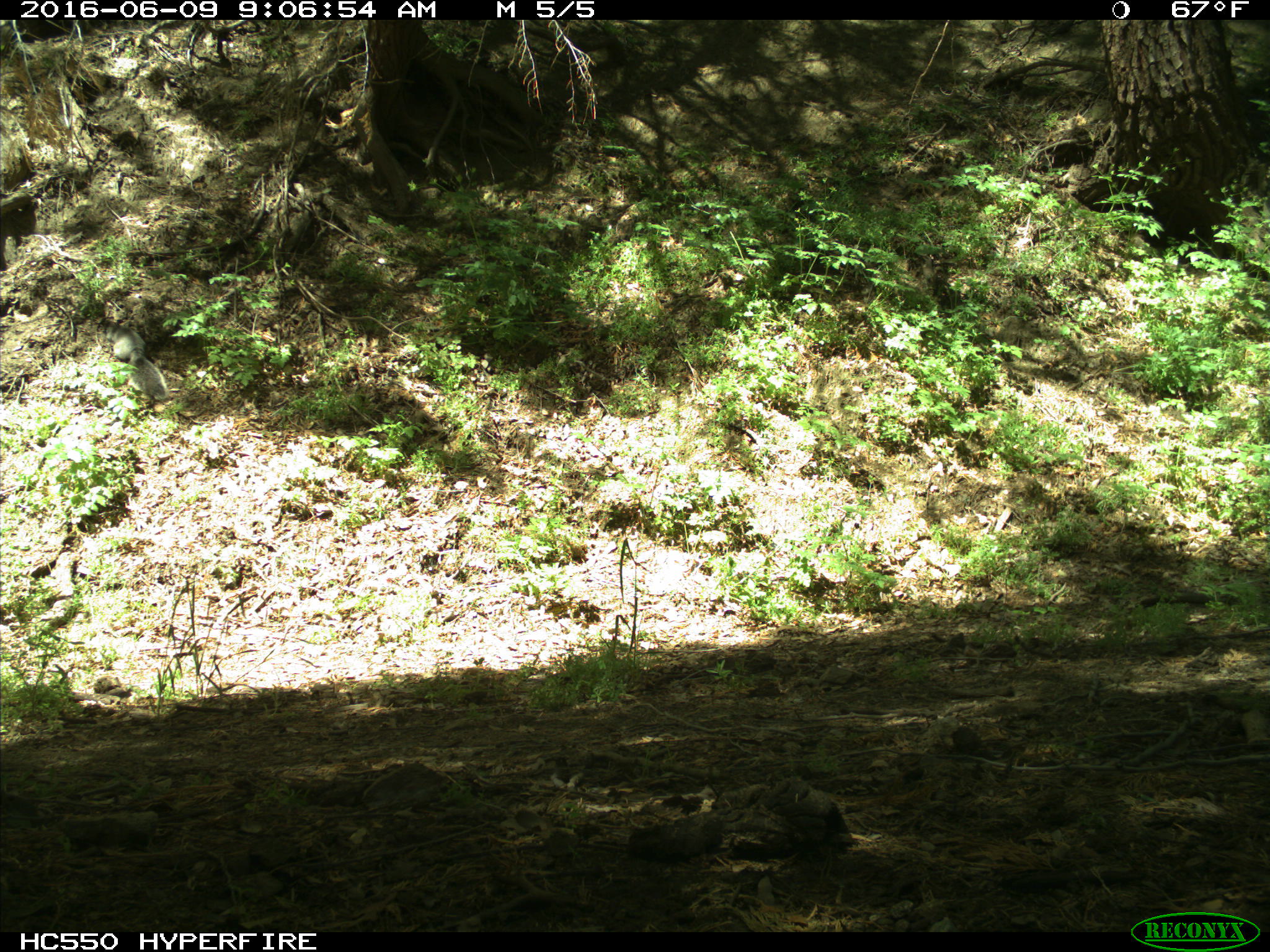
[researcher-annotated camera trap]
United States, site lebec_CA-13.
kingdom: Animalia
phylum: Chordata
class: Mammalia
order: Rodentia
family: Sciuridae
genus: Sciurus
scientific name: Sciurus carolinensis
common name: eastern gray squirrel